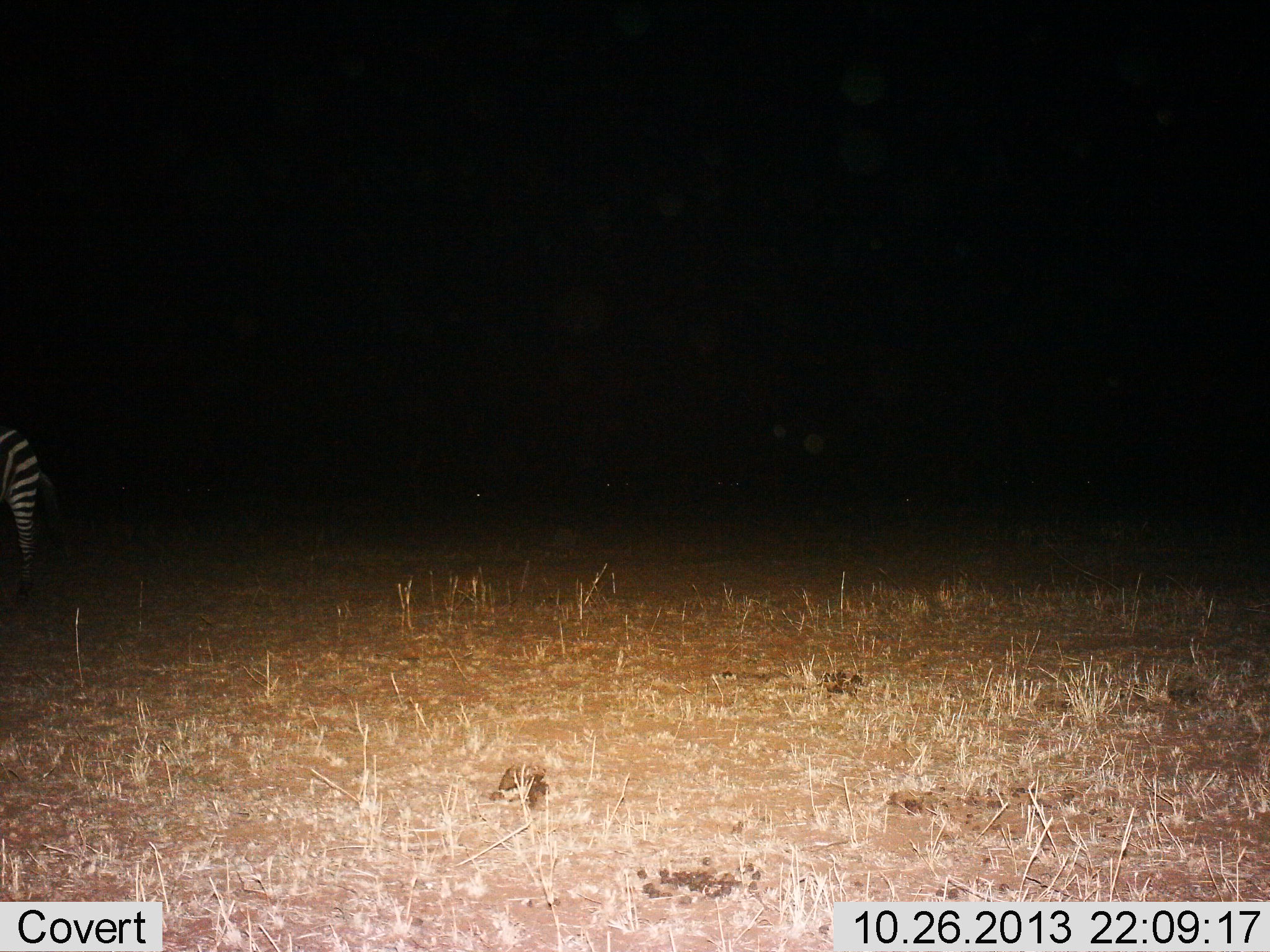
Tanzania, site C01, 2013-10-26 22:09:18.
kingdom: Animalia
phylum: Chordata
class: Mammalia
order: Perissodactyla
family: Equidae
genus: Equus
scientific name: Equus quagga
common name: plains zebra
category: zebra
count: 1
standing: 82%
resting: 0%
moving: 16%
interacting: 0%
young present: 0%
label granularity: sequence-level